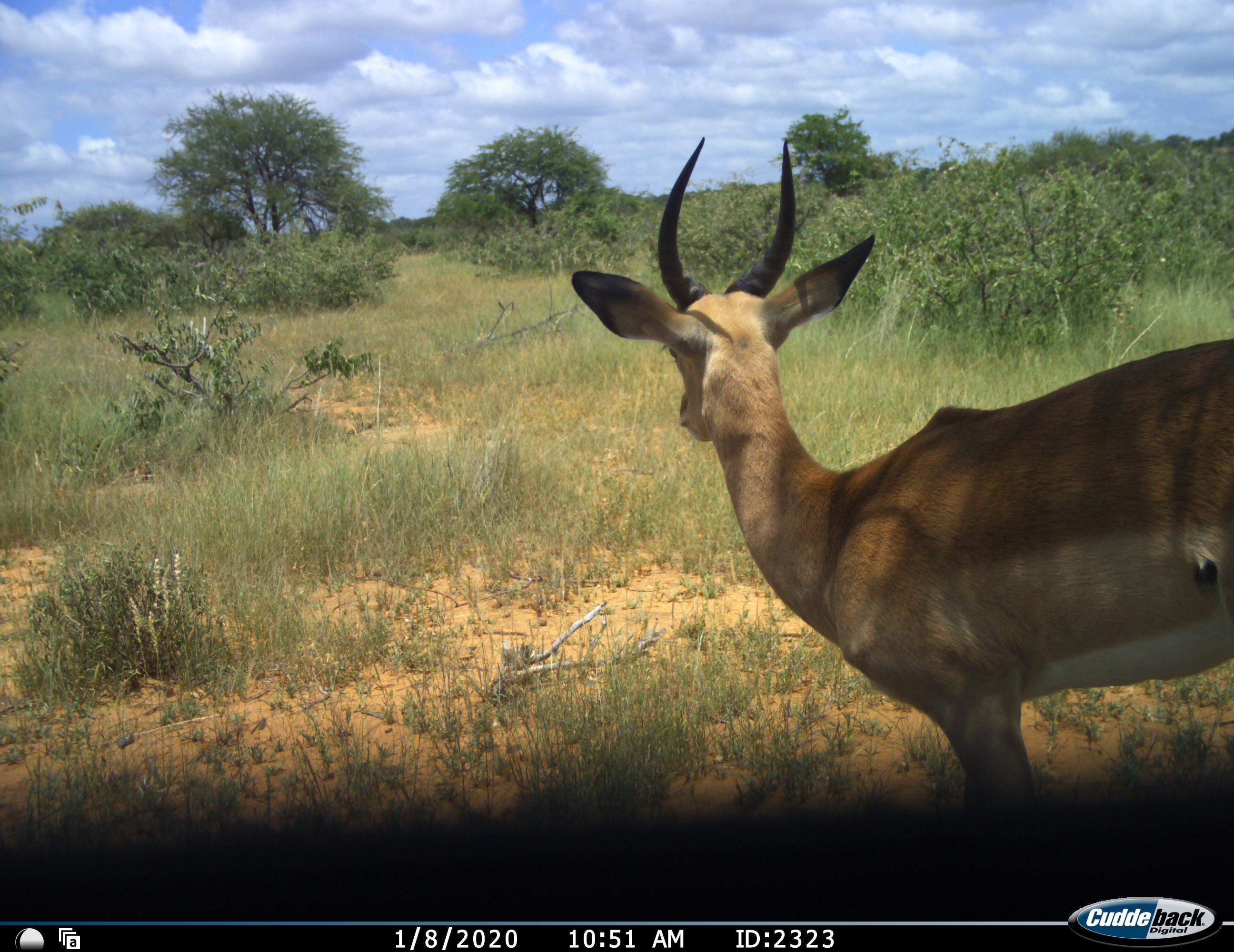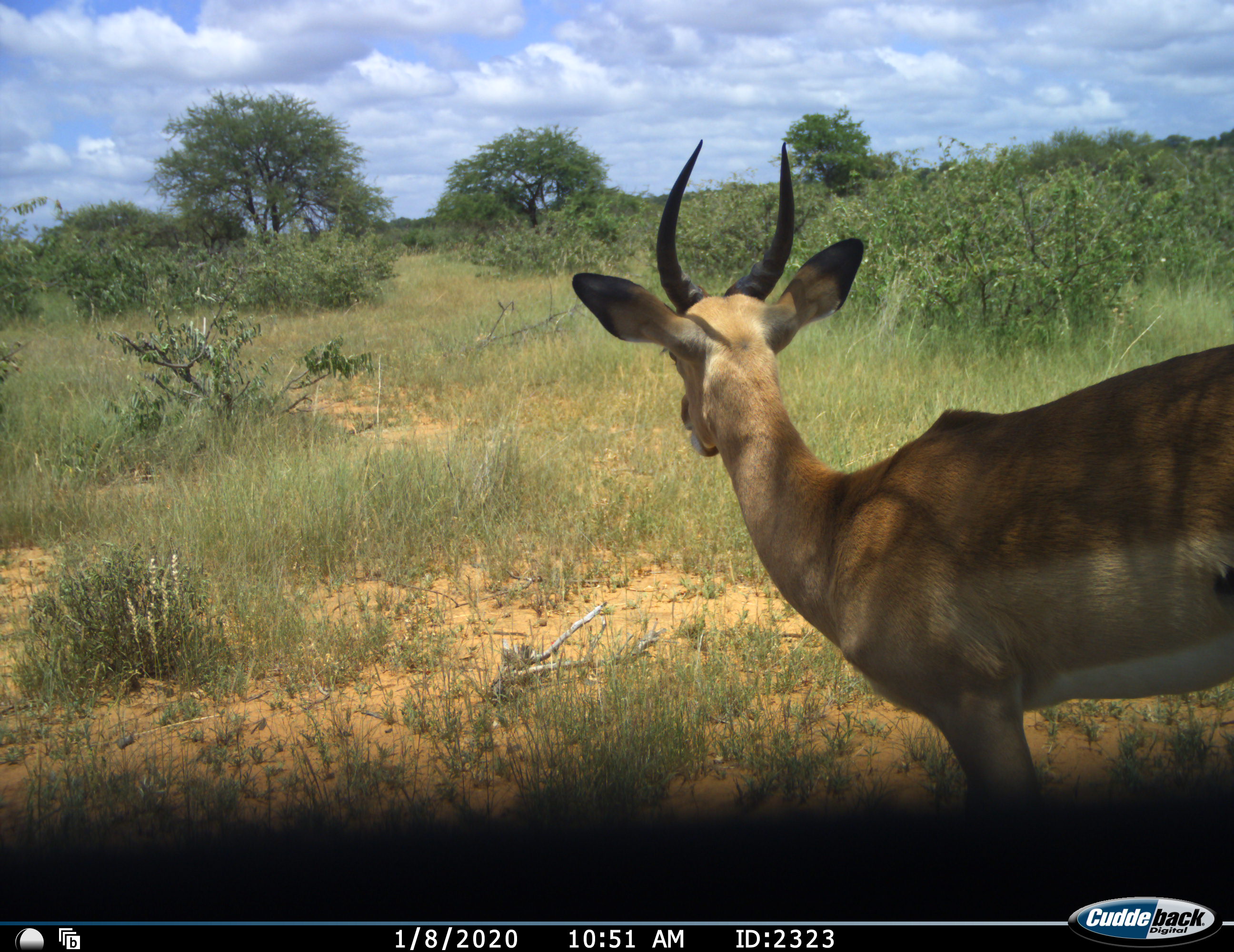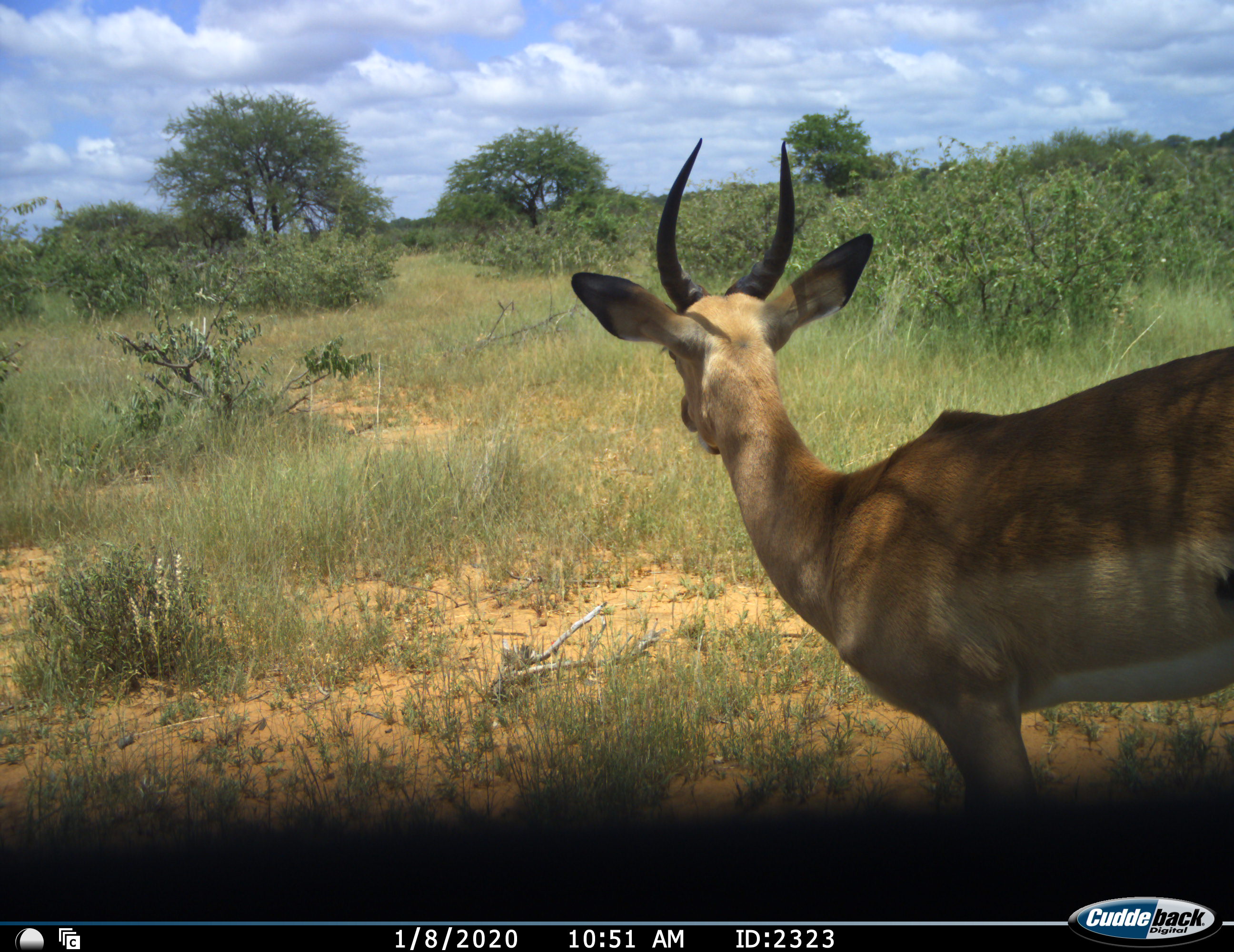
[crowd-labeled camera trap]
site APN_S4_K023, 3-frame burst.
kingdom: Animalia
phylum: Chordata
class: Mammalia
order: Artiodactyla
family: Bovidae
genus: Aepyceros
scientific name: Aepyceros melampus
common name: impala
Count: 1.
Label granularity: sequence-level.